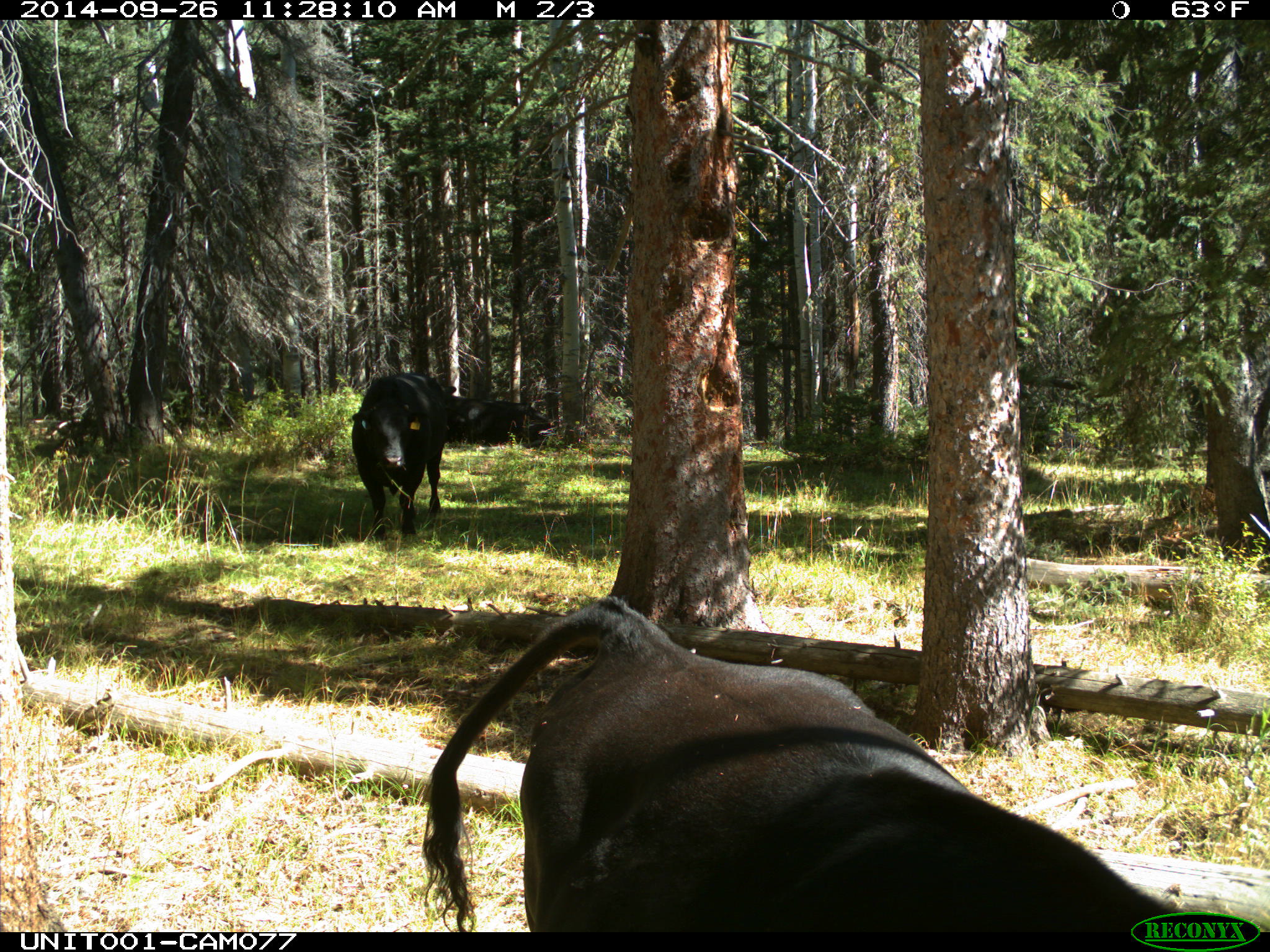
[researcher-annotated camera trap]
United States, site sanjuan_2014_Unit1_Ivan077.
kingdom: Animalia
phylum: Chordata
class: Mammalia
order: Artiodactyla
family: Bovidae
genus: Bos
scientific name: Bos taurus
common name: domestic cow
Bos taurus (domestic cow).